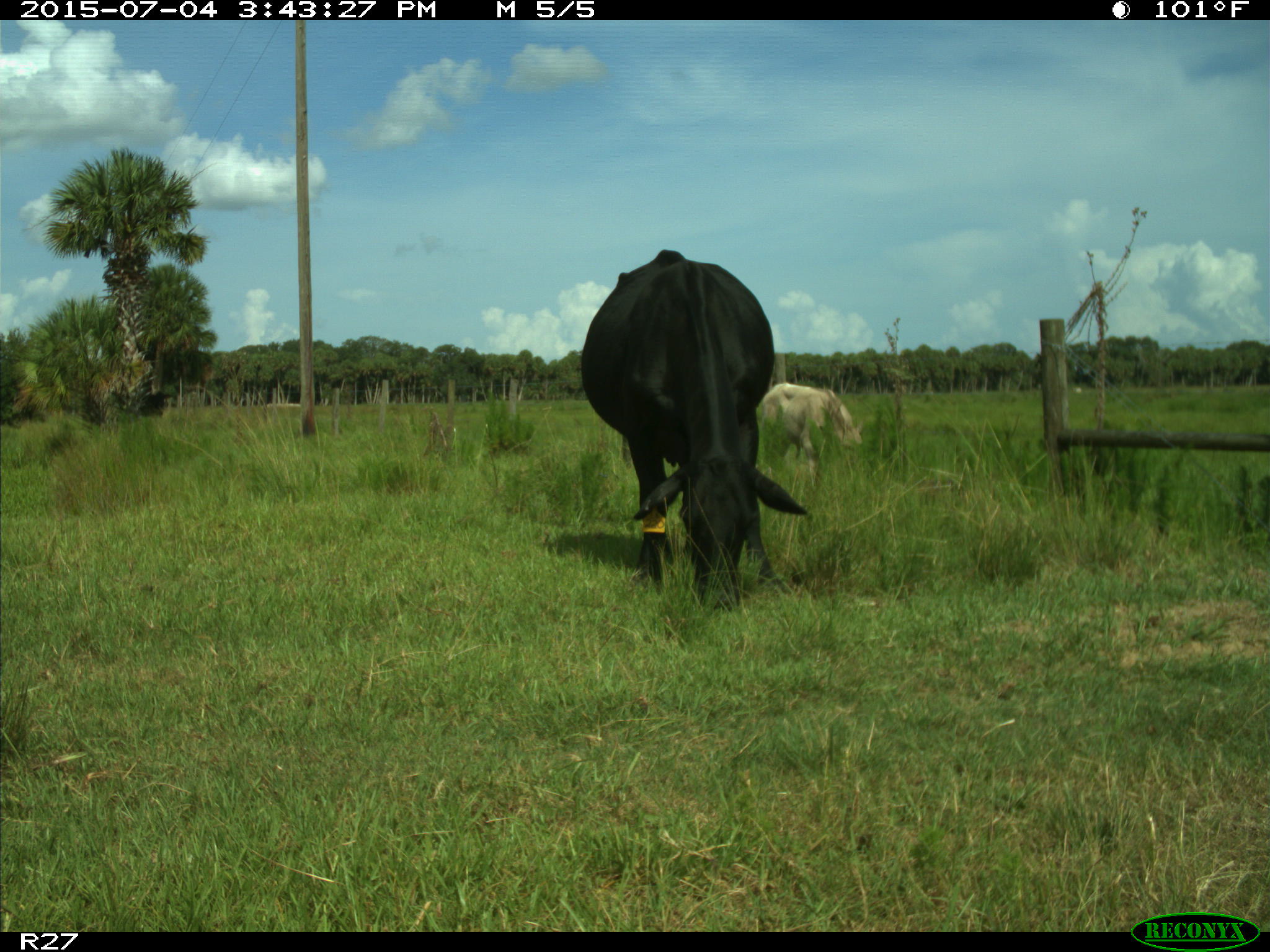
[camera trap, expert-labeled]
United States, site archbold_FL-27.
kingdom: Animalia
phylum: Chordata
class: Mammalia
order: Artiodactyla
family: Bovidae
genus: Bos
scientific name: Bos taurus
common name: domestic cow